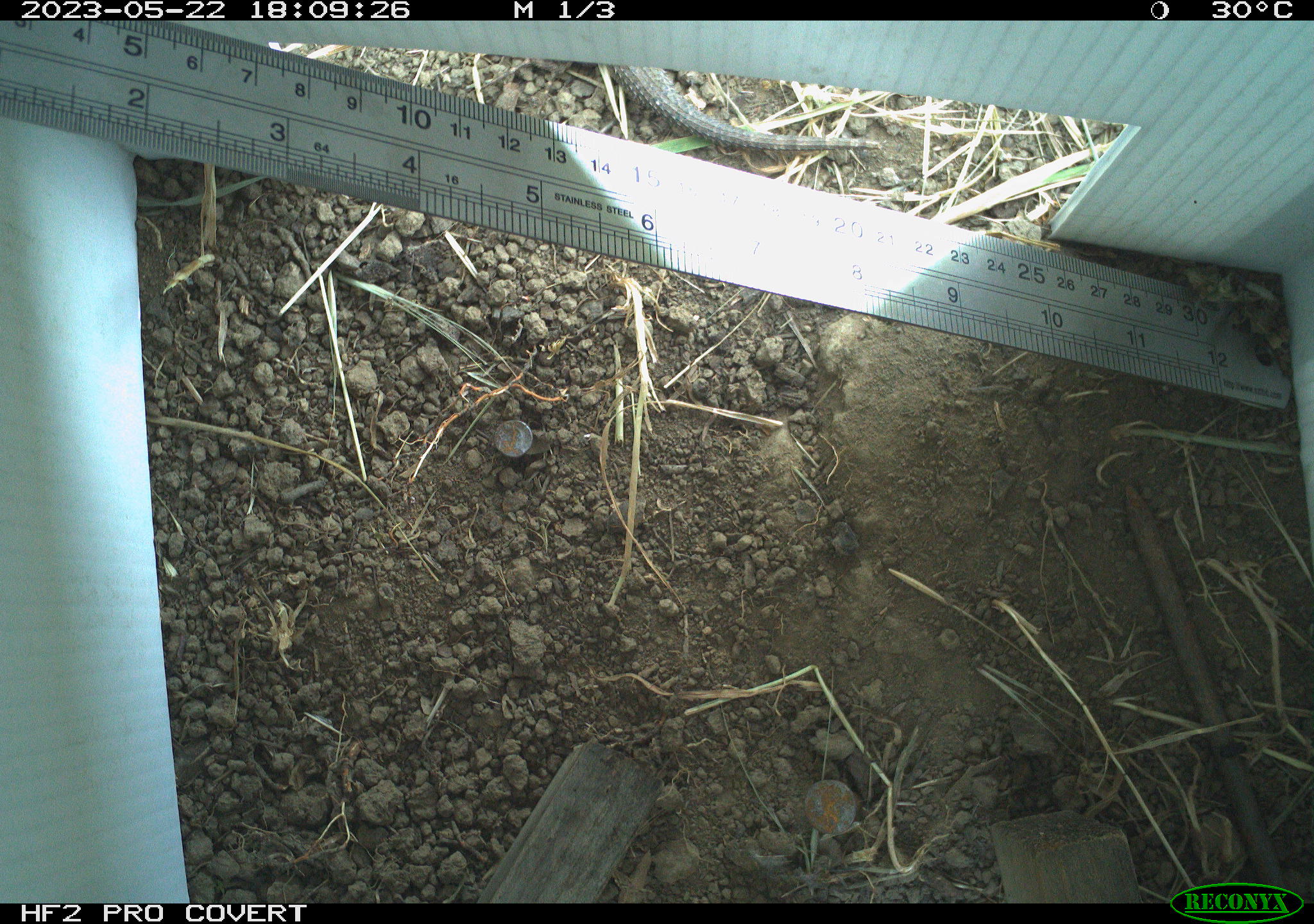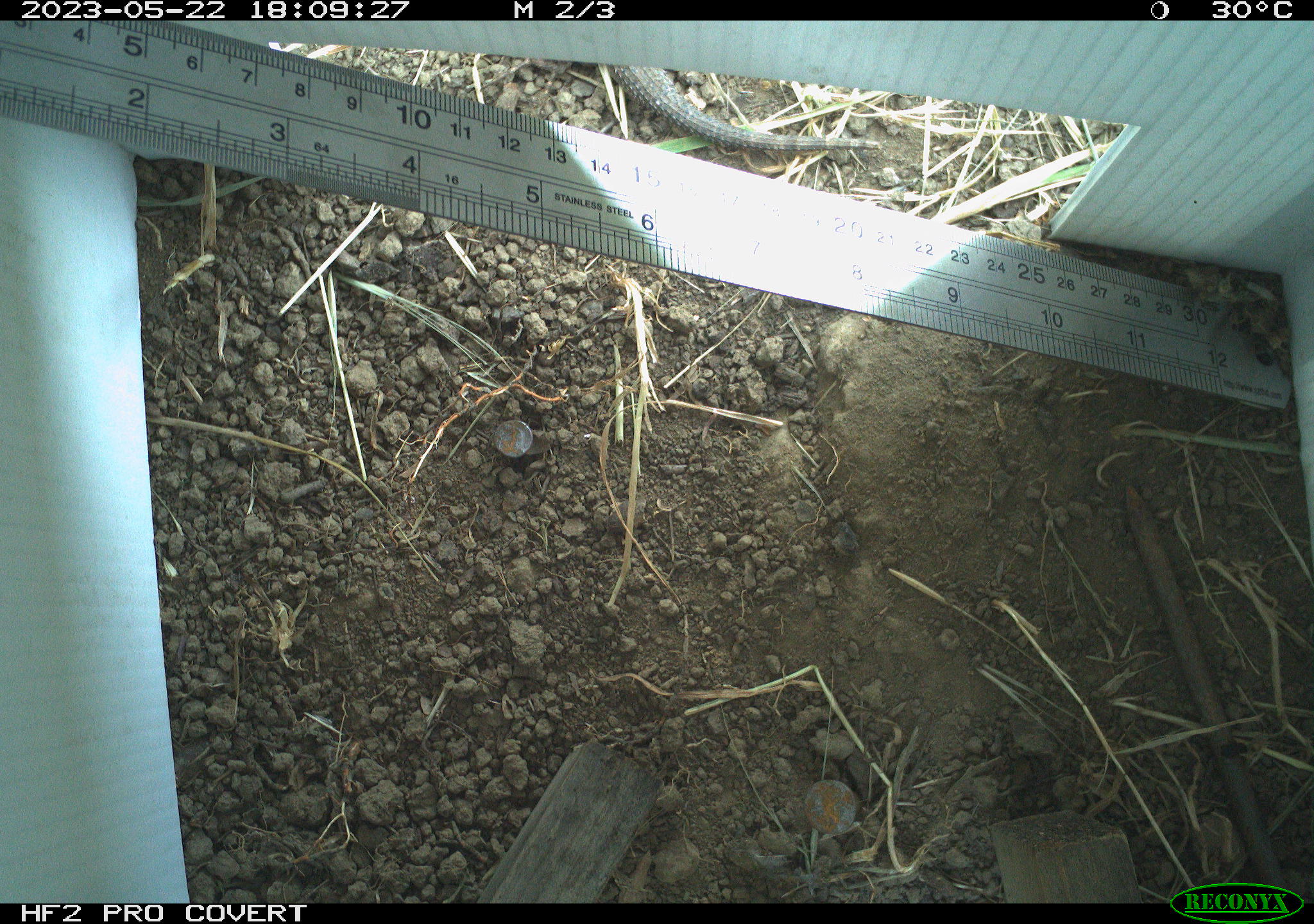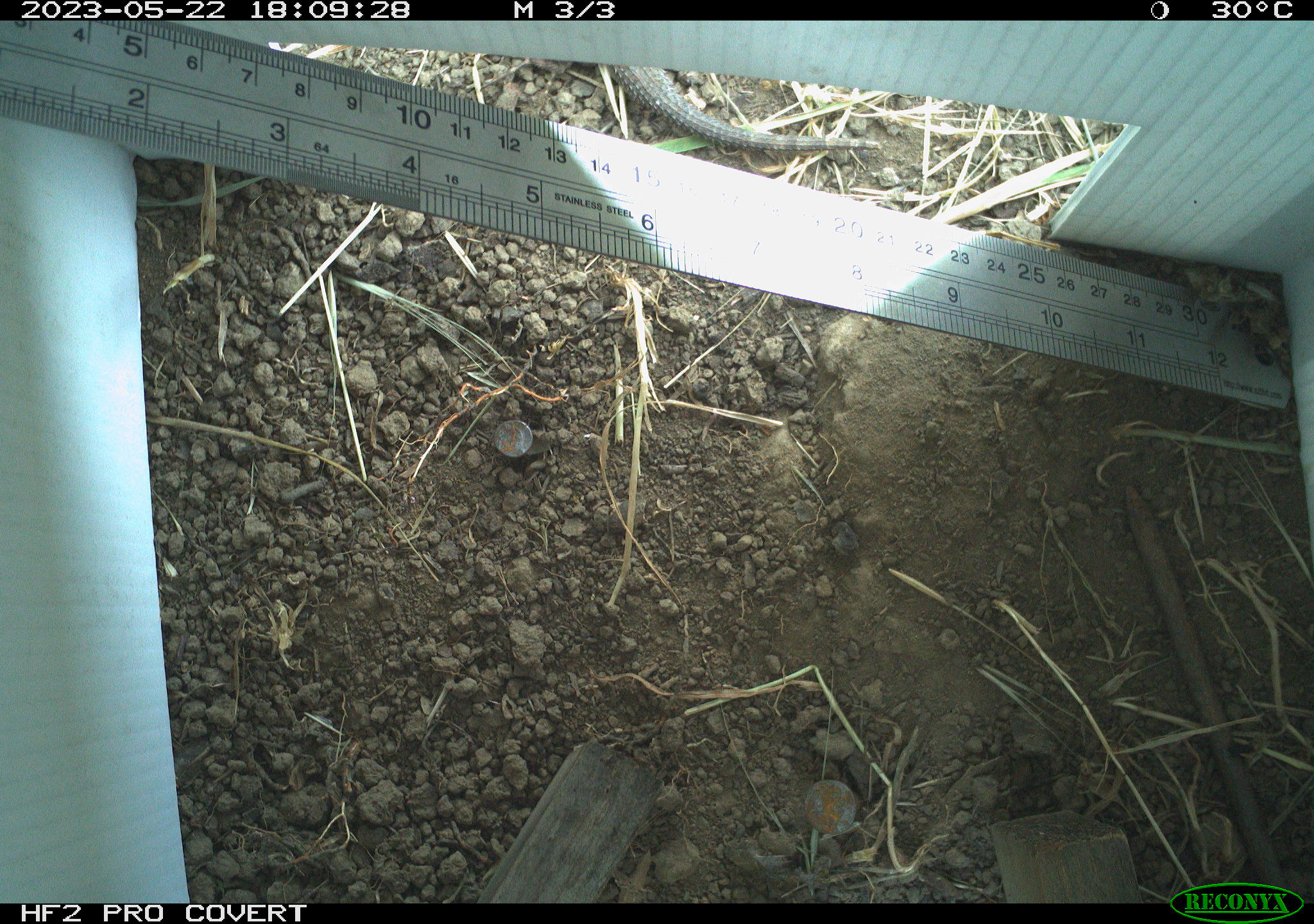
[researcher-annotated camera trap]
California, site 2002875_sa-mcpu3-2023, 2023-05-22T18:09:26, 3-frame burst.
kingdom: Animalia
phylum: Chordata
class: Reptilia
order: Squamata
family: Phrynosomatidae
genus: Sceloporus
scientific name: Sceloporus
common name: spiny lizards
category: sceloporus species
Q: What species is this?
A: Sceloporus species (spiny lizards) (Sceloporus).